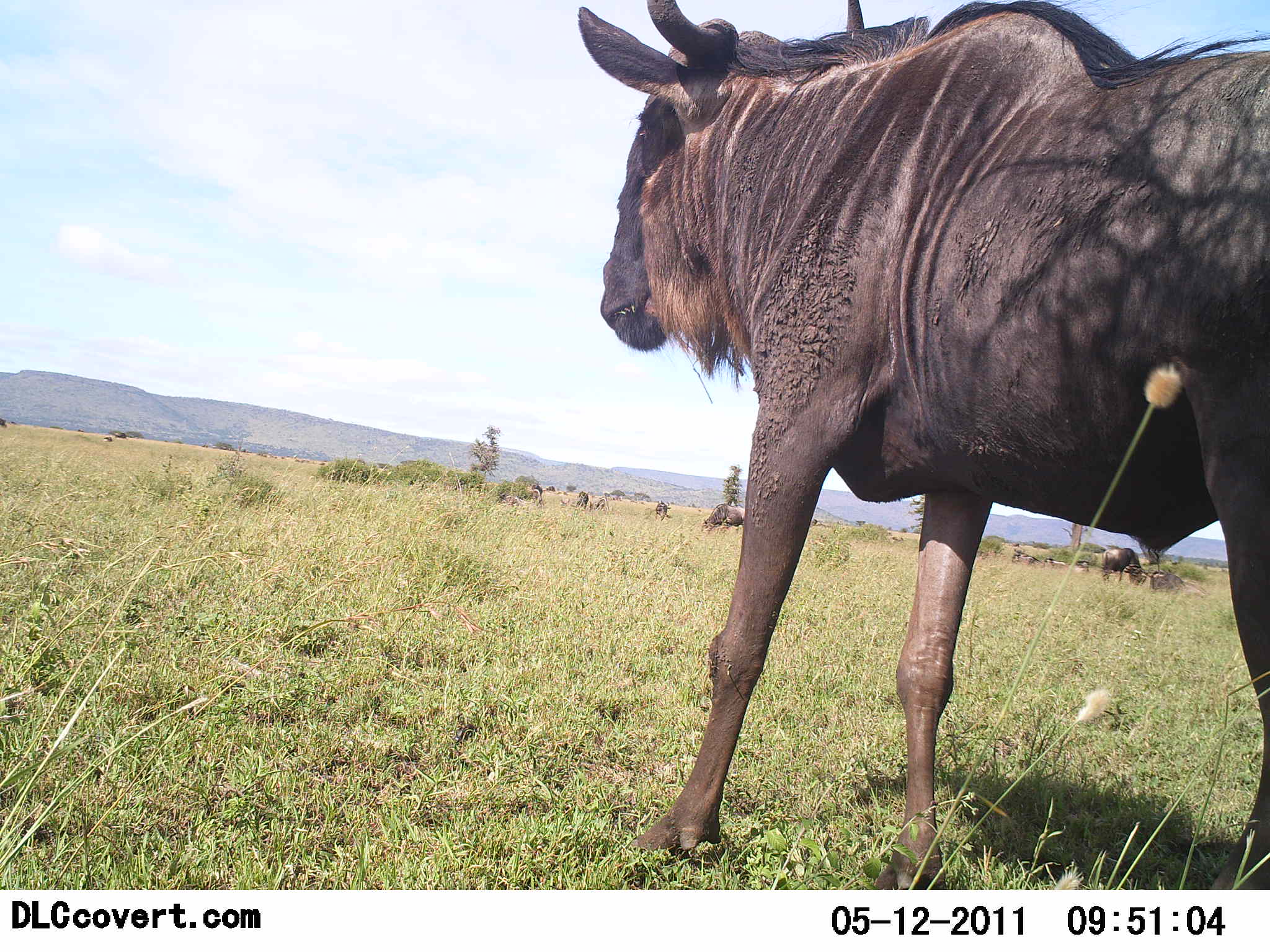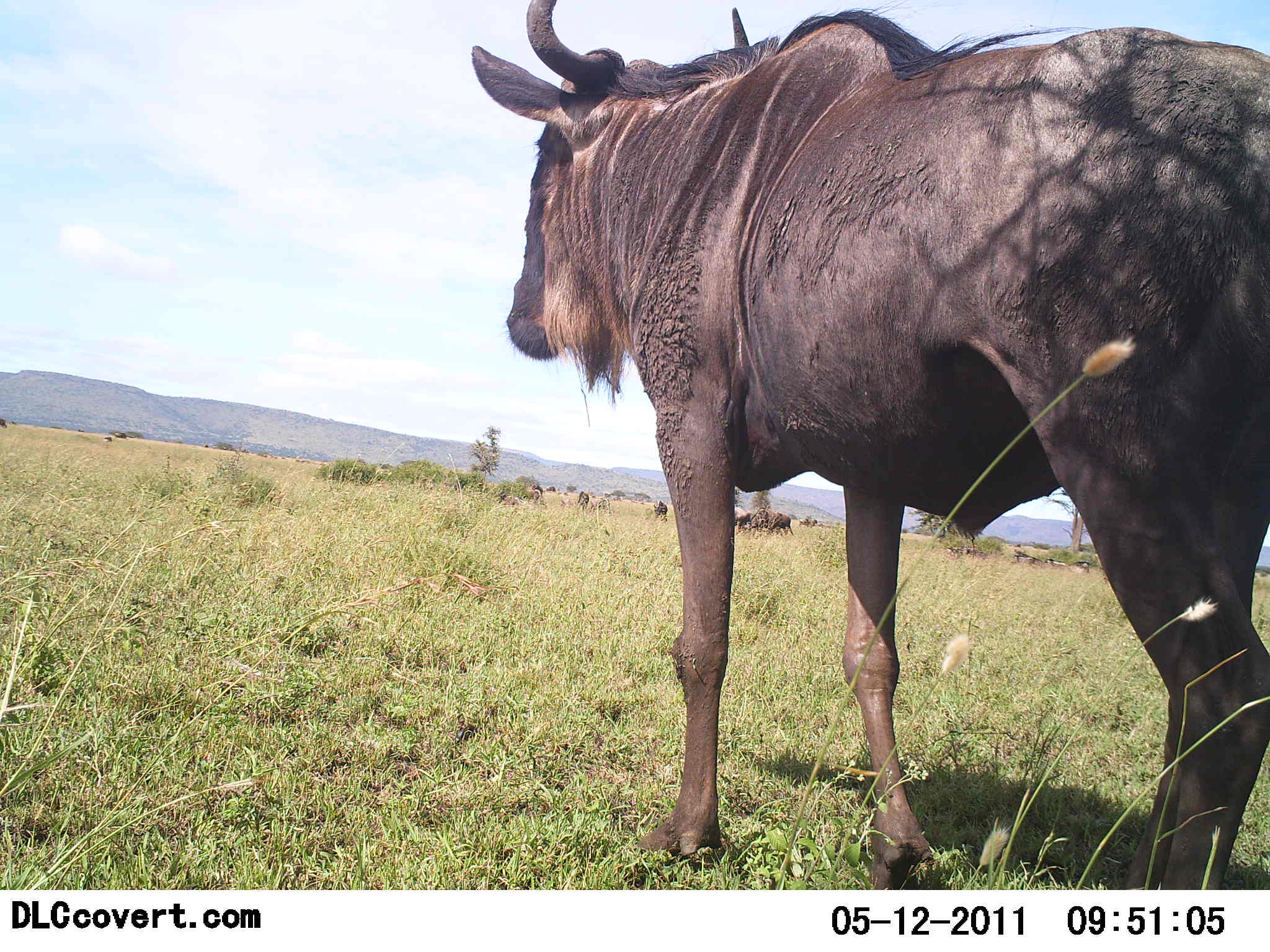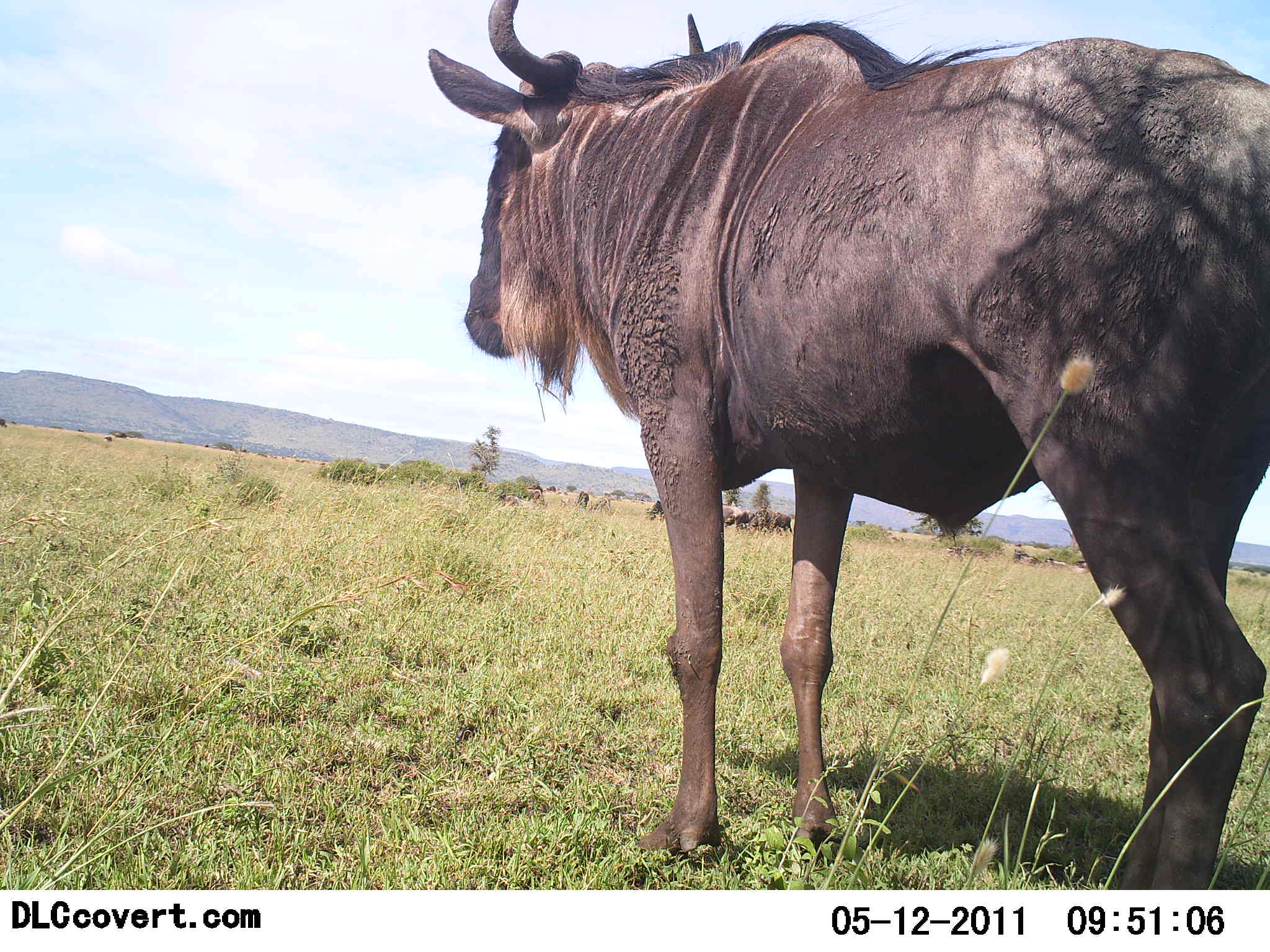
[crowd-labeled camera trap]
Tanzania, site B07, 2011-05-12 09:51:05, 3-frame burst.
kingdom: Animalia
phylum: Chordata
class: Mammalia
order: Artiodactyla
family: Bovidae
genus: Connochaetes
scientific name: Connochaetes taurinus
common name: blue wildebeest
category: wildebeest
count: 1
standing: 33%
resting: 8%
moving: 83%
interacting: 0%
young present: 0%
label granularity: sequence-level